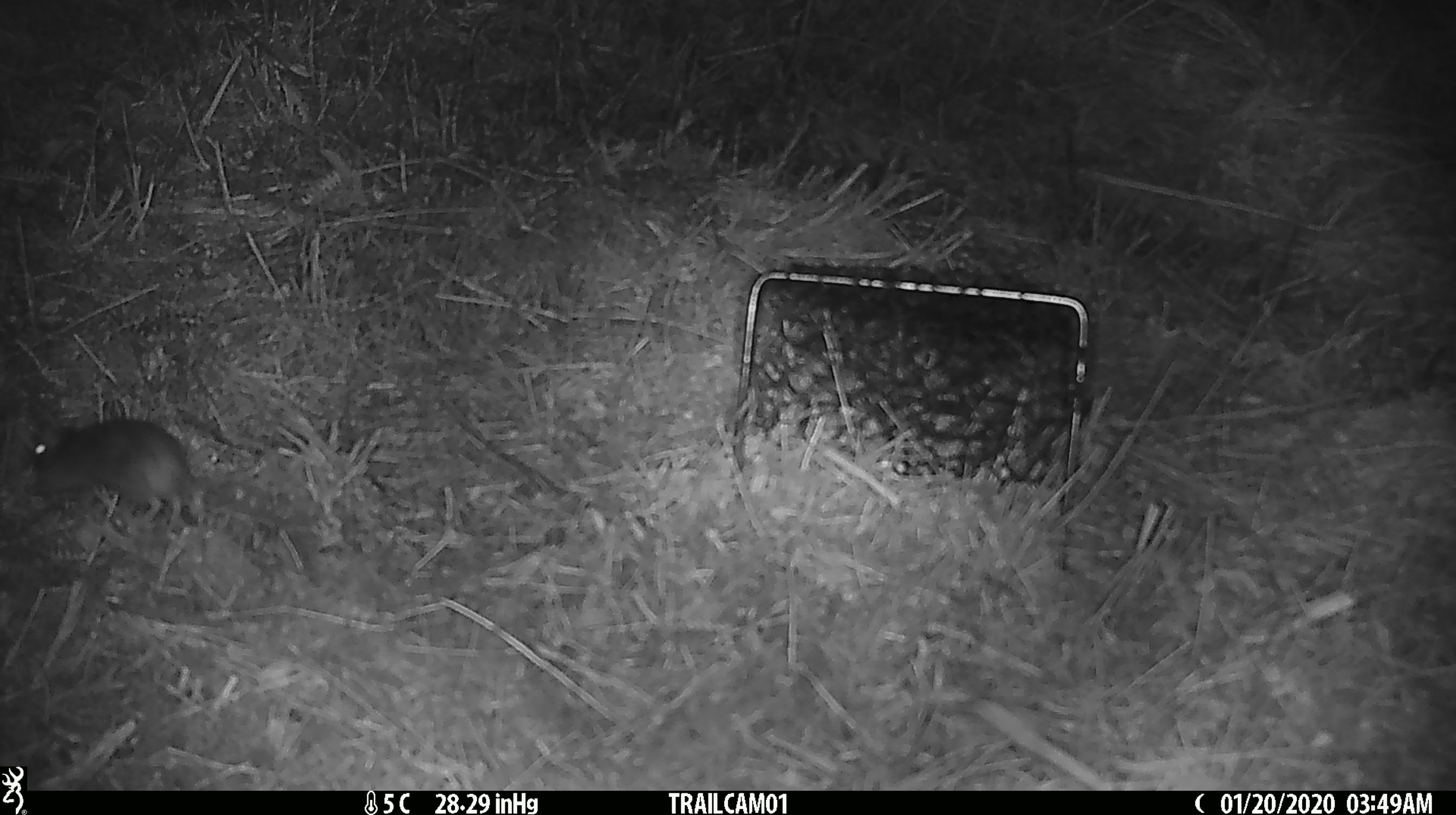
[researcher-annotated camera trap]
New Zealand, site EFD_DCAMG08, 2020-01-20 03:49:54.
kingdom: Animalia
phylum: Chordata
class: Mammalia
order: Rodentia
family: Muridae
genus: Mus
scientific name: Mus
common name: mouse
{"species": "mouse (Mus)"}